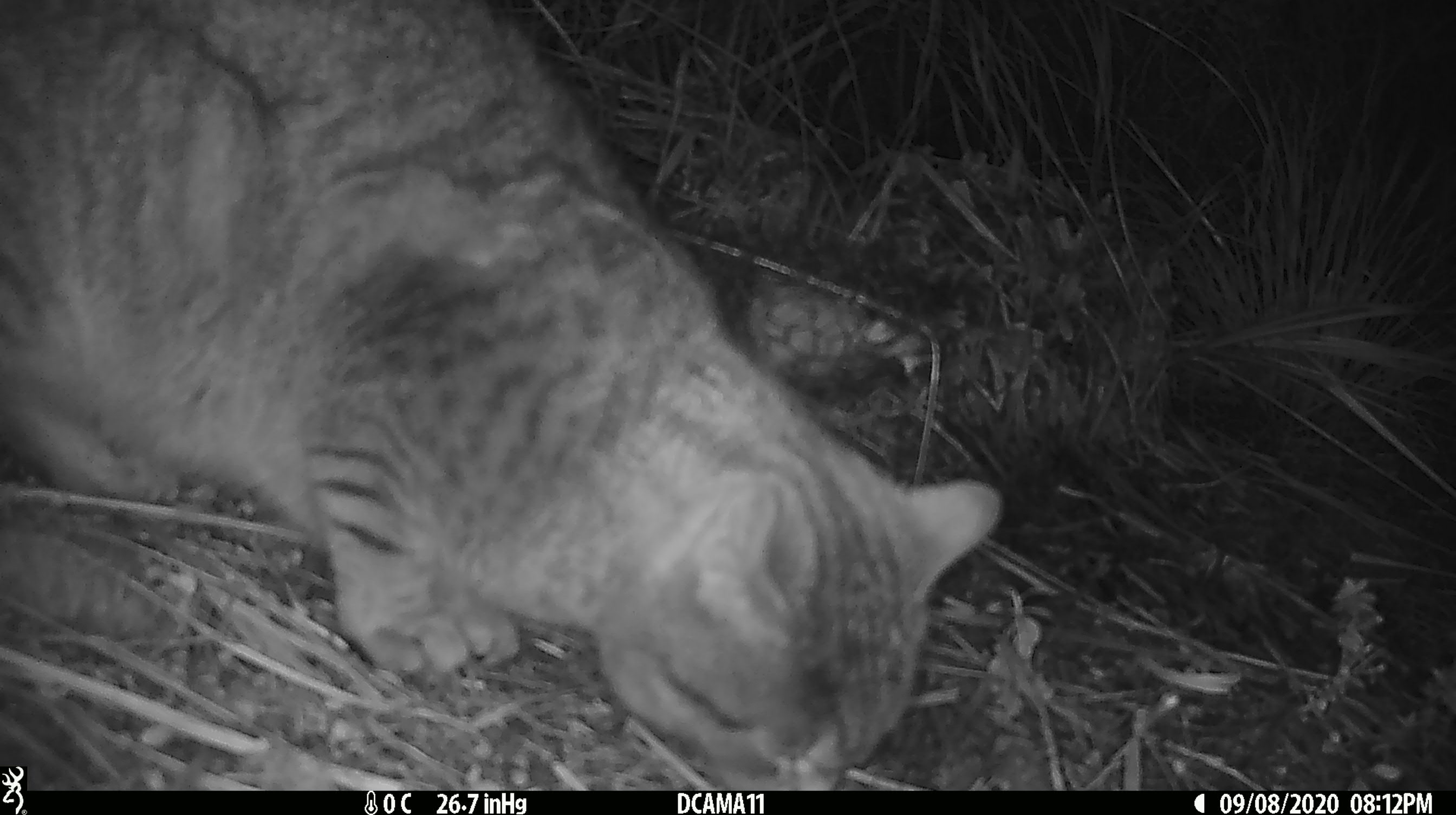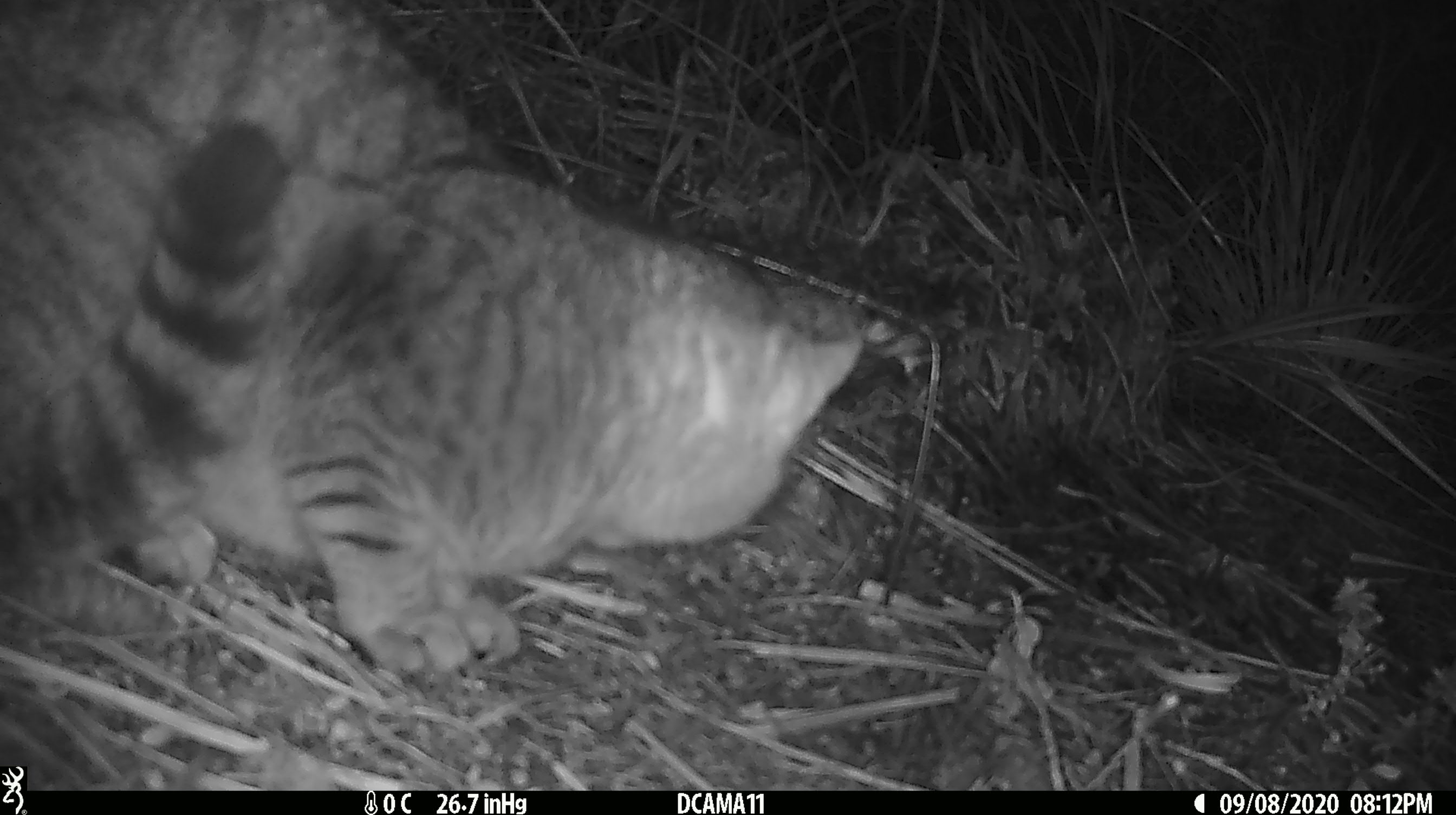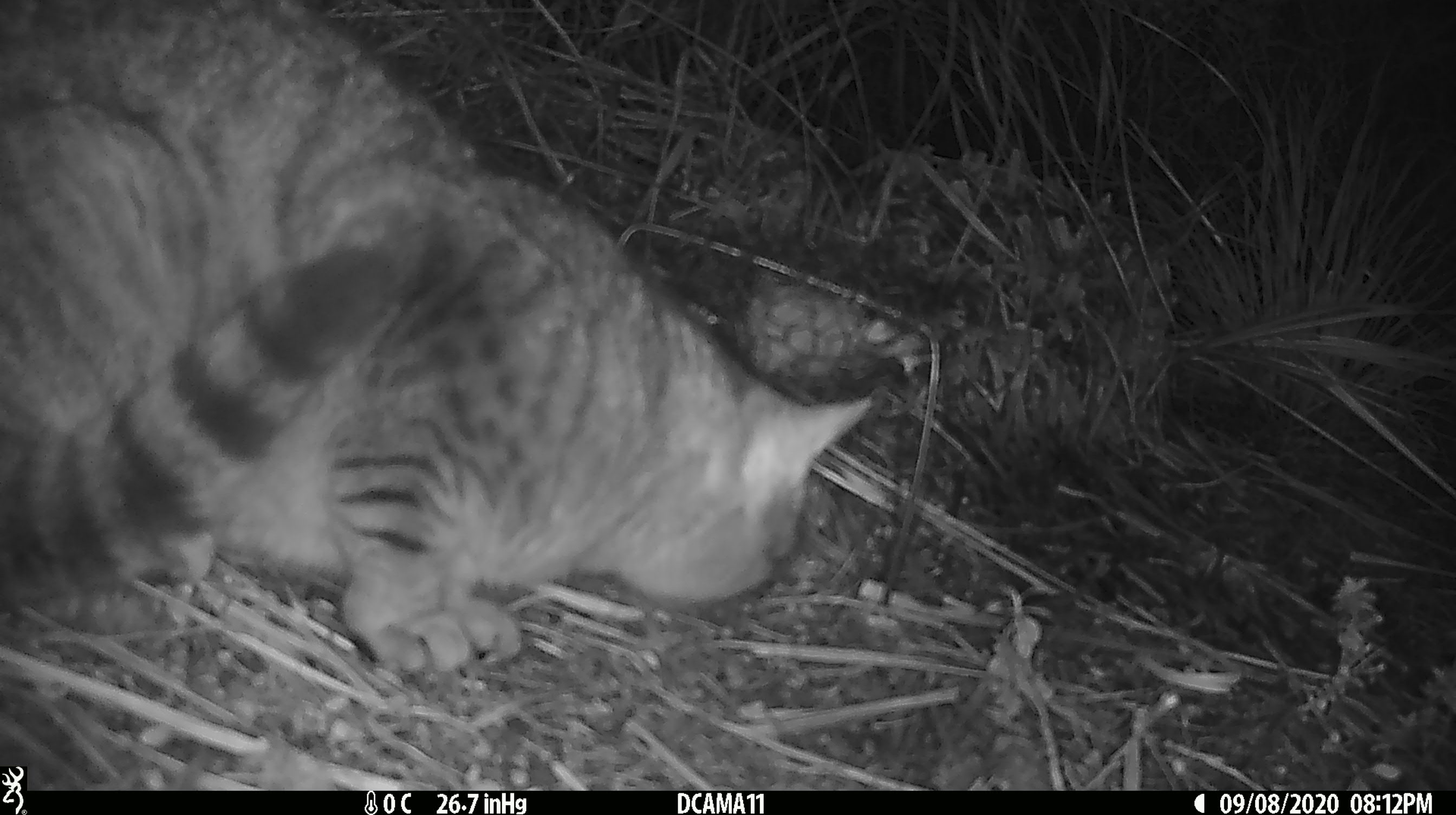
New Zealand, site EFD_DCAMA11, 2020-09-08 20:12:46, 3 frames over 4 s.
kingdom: Animalia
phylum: Chordata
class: Mammalia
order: Carnivora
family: Felidae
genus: Felis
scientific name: Felis catus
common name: domestic cat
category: cat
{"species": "cat (domestic cat) (Felis catus)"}